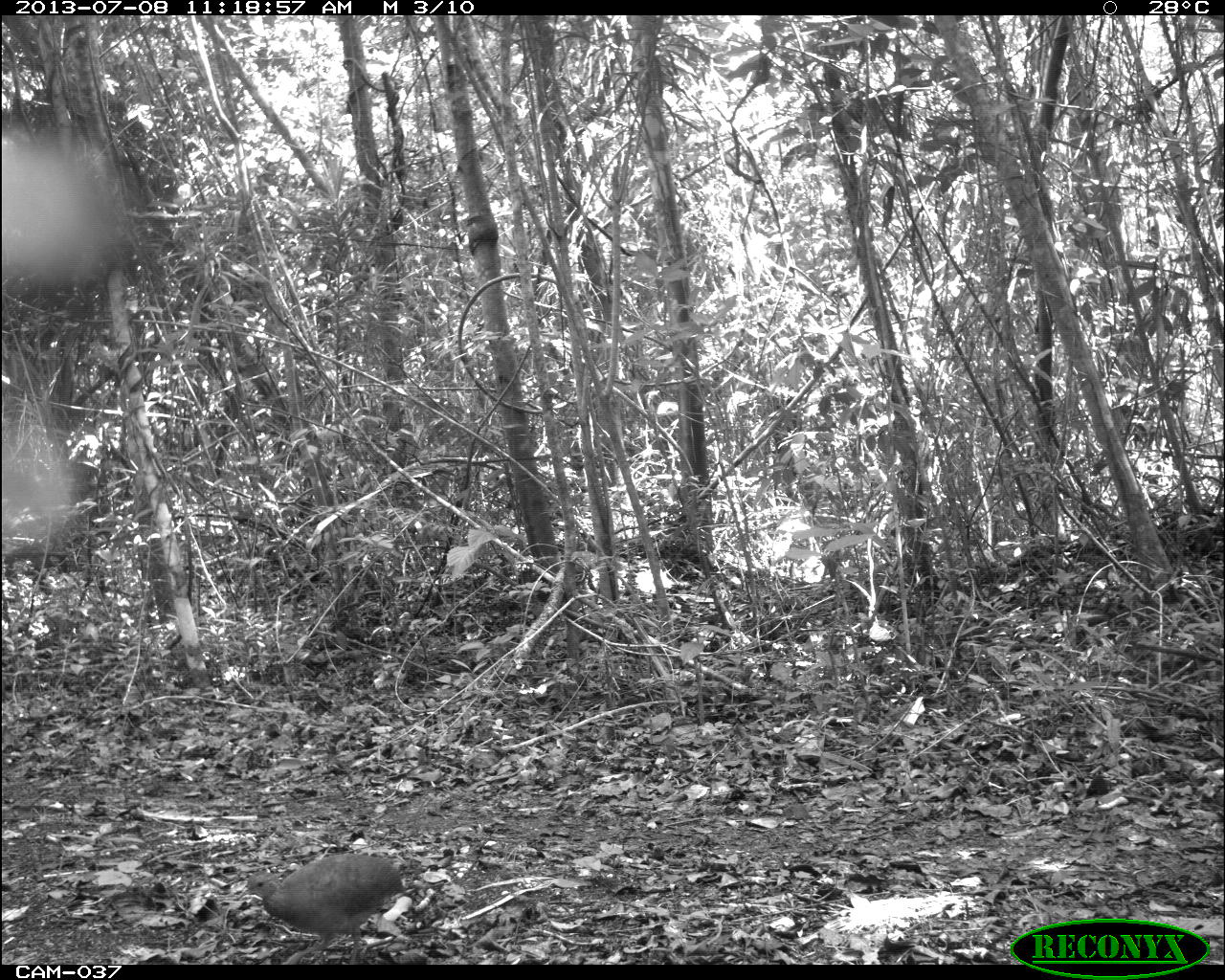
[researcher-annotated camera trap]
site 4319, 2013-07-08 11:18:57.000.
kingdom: Animalia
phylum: Chordata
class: Aves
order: Tinamiformes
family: Tinamidae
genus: Tinamus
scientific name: Tinamus major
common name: great tinamou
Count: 1.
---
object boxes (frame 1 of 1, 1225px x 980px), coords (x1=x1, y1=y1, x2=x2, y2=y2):
tinamus major: (x1=235, y1=851, x2=408, y2=964)